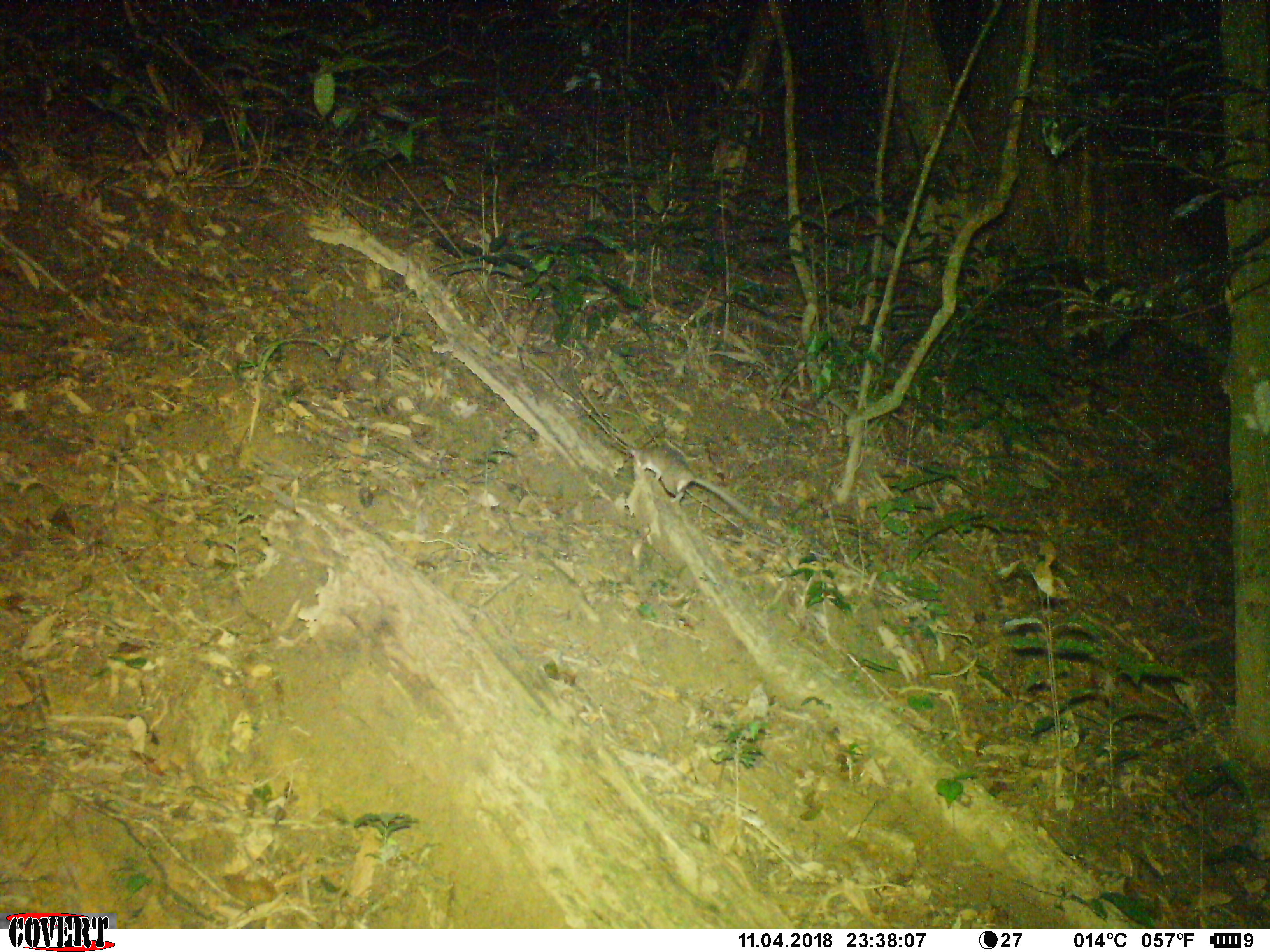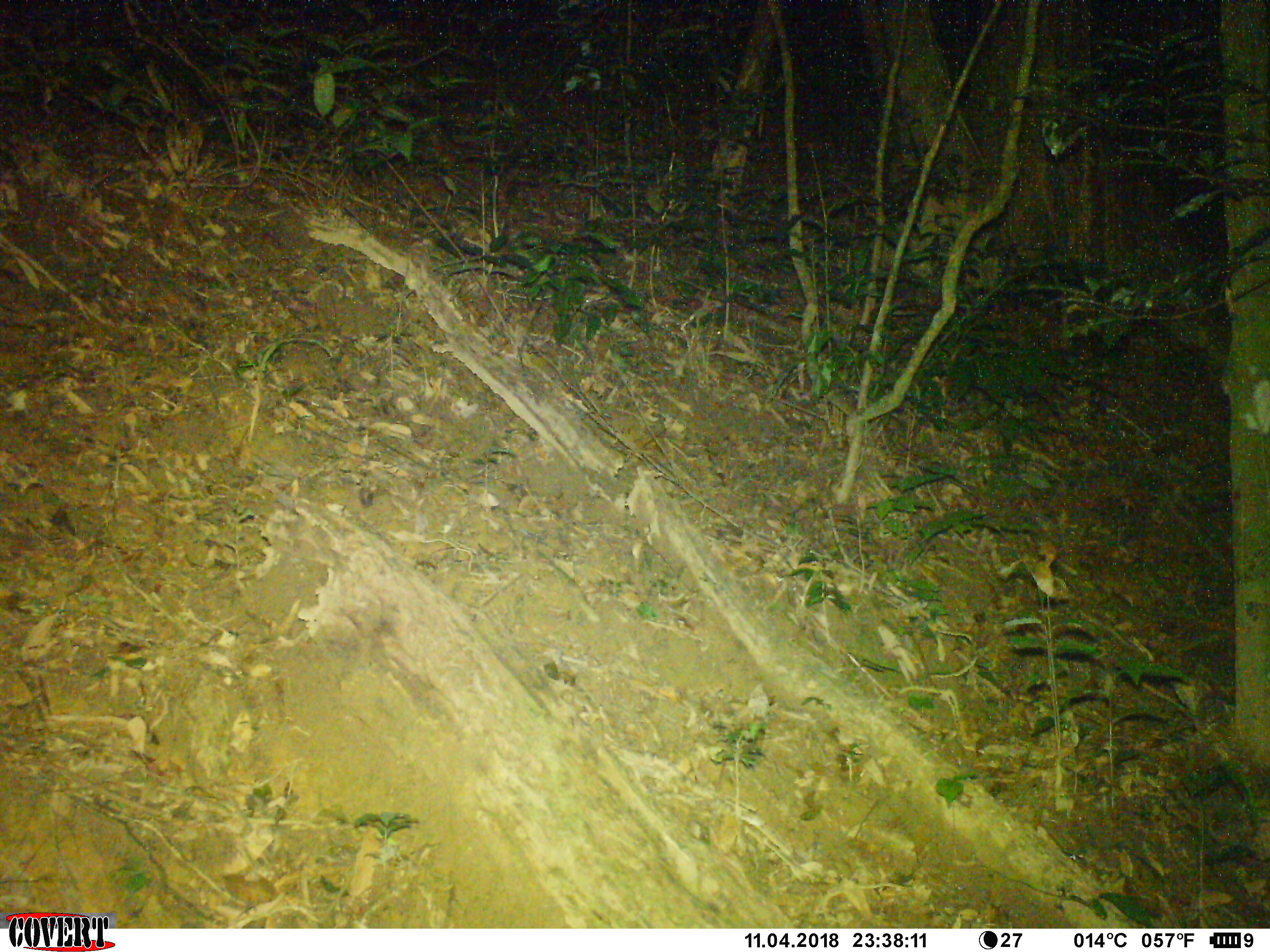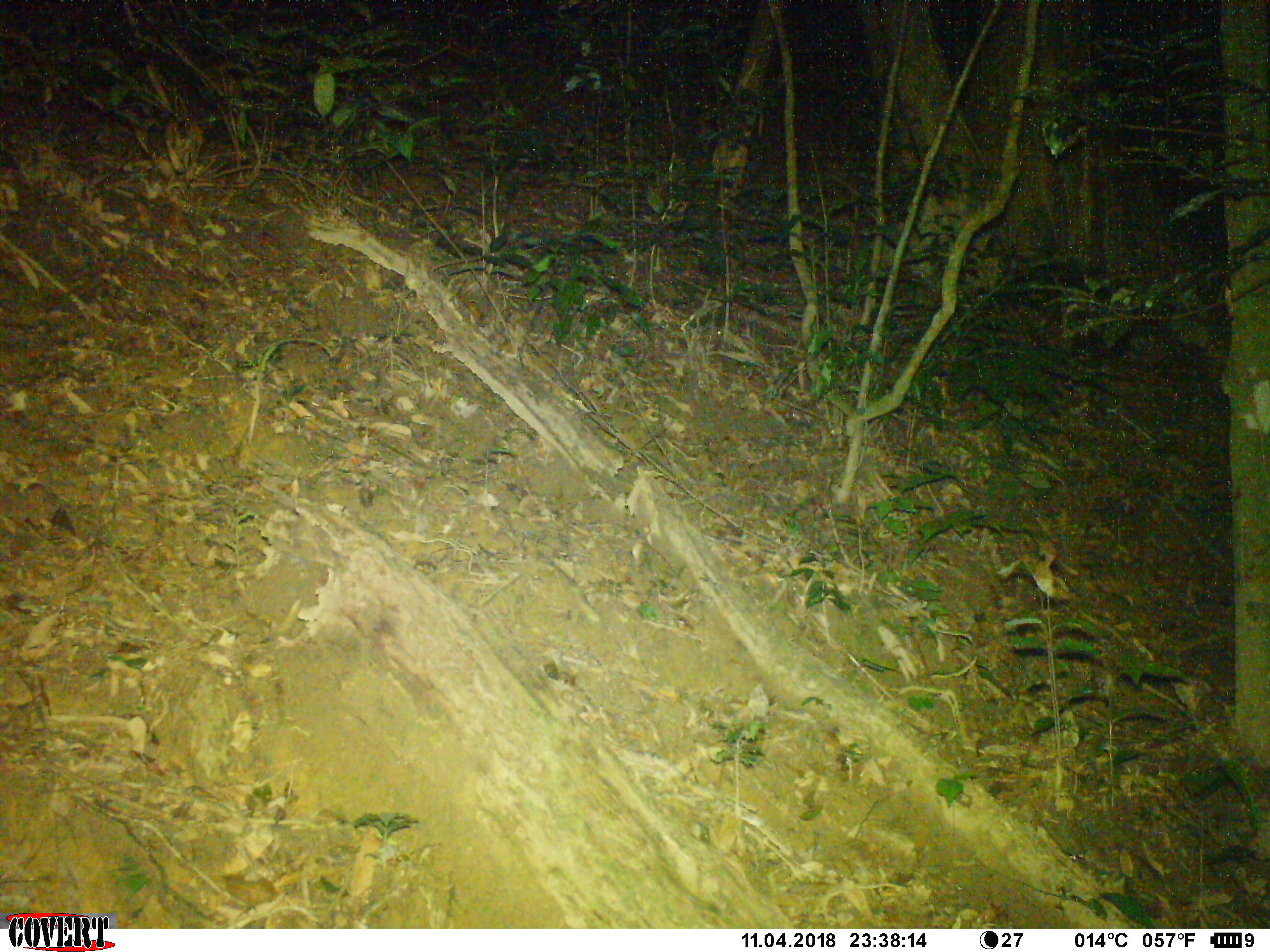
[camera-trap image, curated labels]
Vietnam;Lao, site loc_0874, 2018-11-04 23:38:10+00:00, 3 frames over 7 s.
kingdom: Animalia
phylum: Chordata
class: Mammalia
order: Rodentia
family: Muridae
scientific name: Muridae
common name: old-world mice and rats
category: unidentified murid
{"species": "unidentified murid (old-world mice and rats) (Muridae)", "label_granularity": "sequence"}